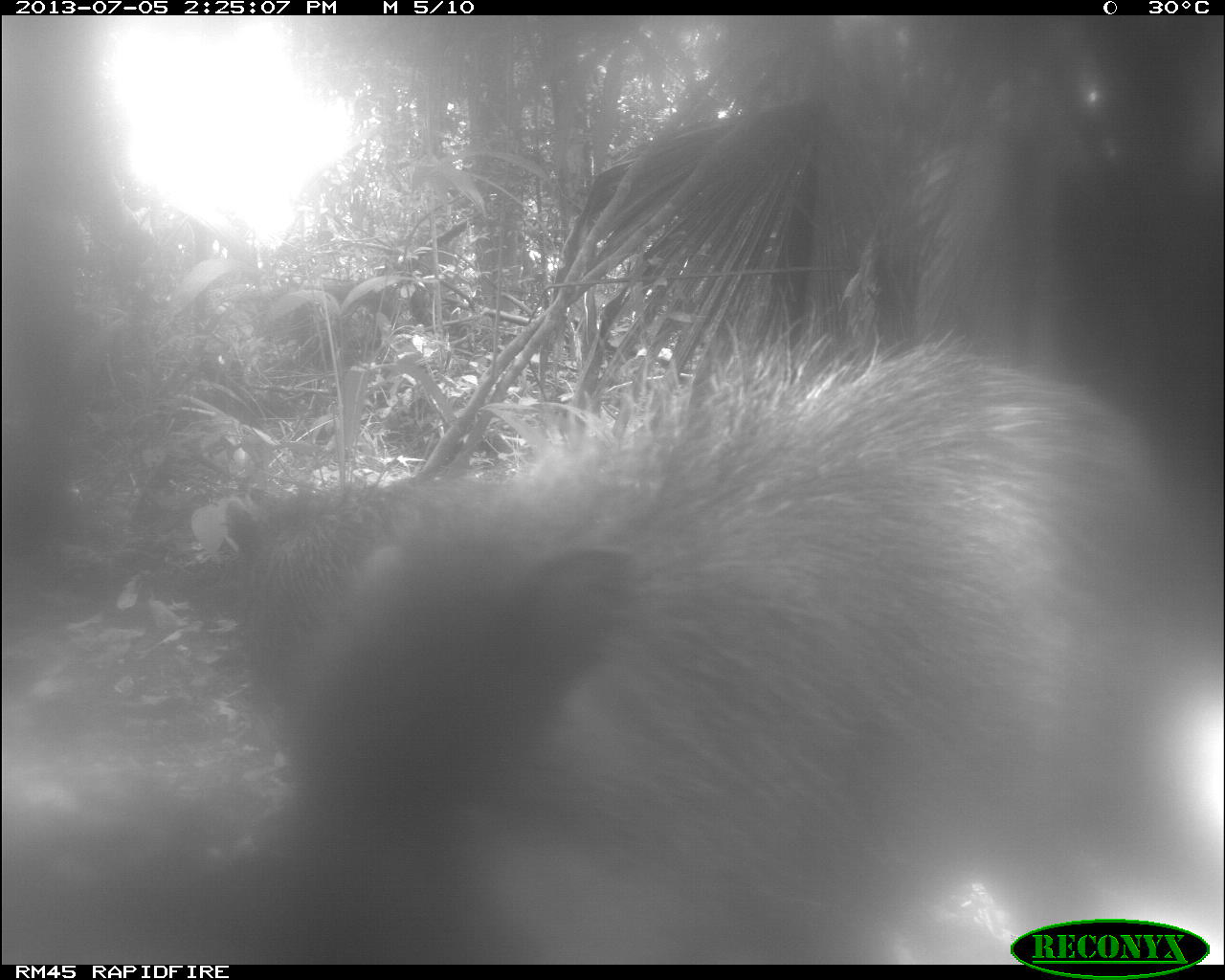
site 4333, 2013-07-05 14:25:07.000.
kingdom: Animalia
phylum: Chordata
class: Mammalia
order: Artiodactyla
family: Tayassuidae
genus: Tayassu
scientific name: Tayassu pecari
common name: white-lipped peccary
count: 1